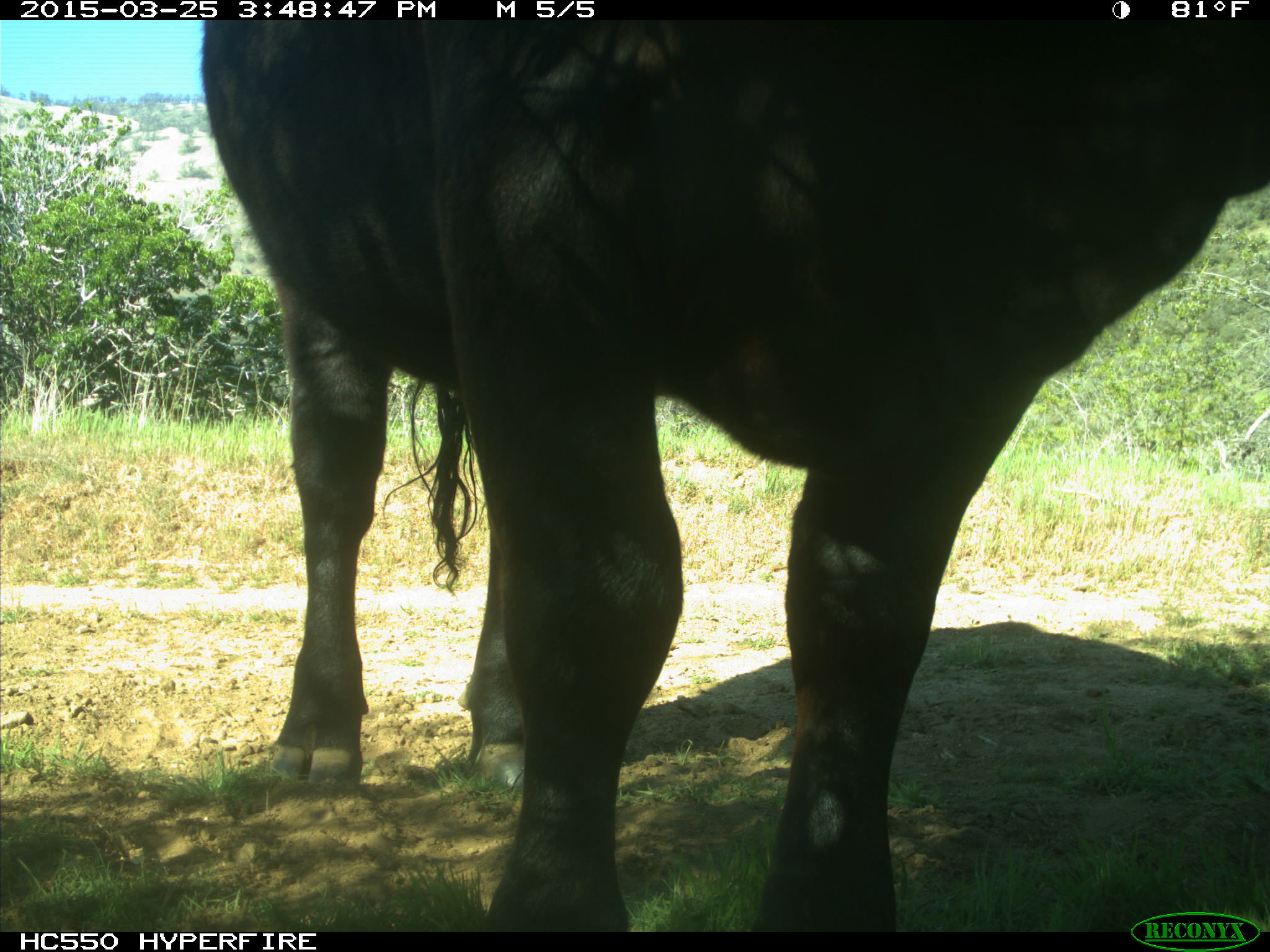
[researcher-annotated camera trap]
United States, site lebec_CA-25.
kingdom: Animalia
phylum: Chordata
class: Mammalia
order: Artiodactyla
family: Bovidae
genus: Bos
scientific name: Bos taurus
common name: domestic cow